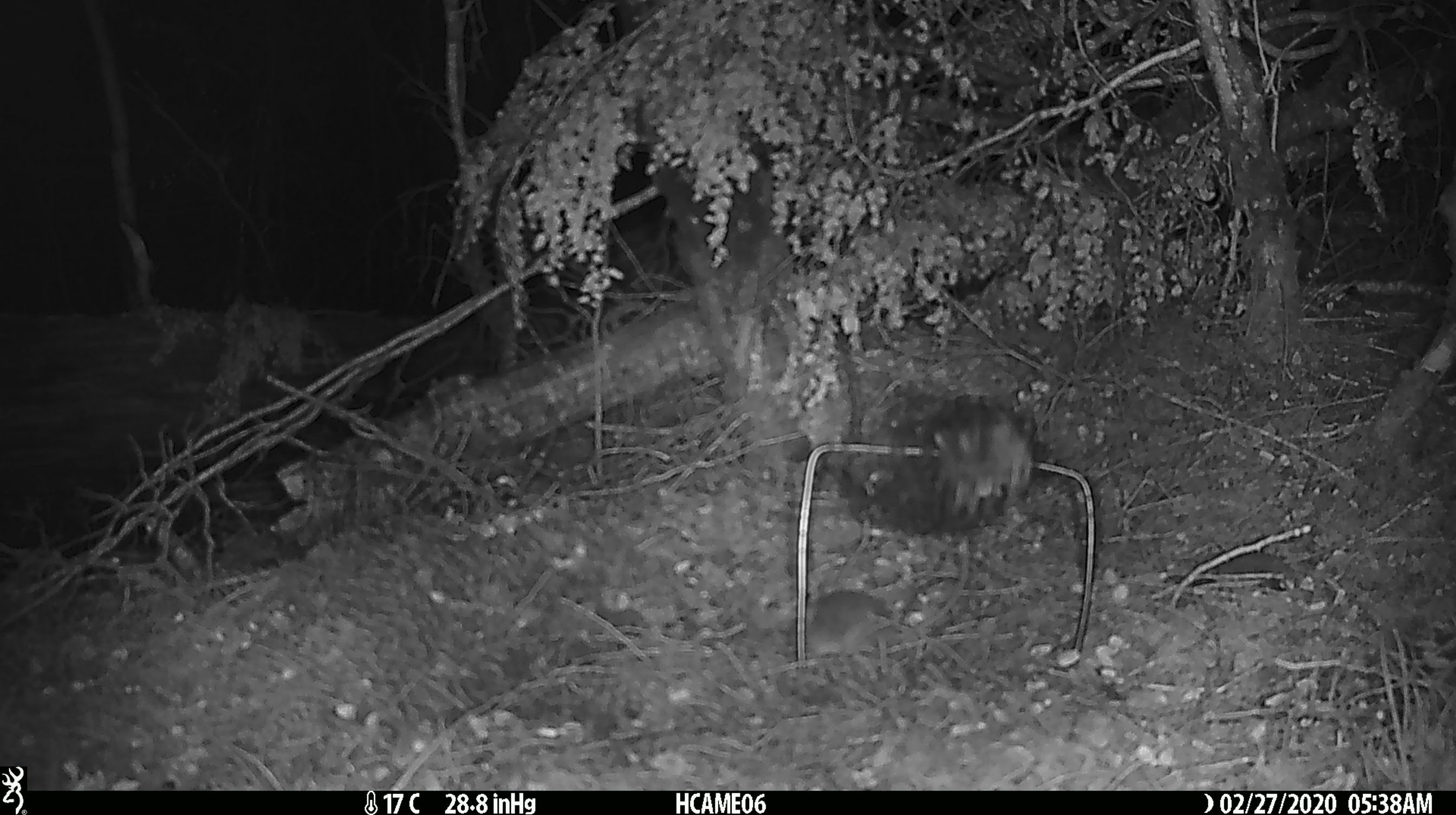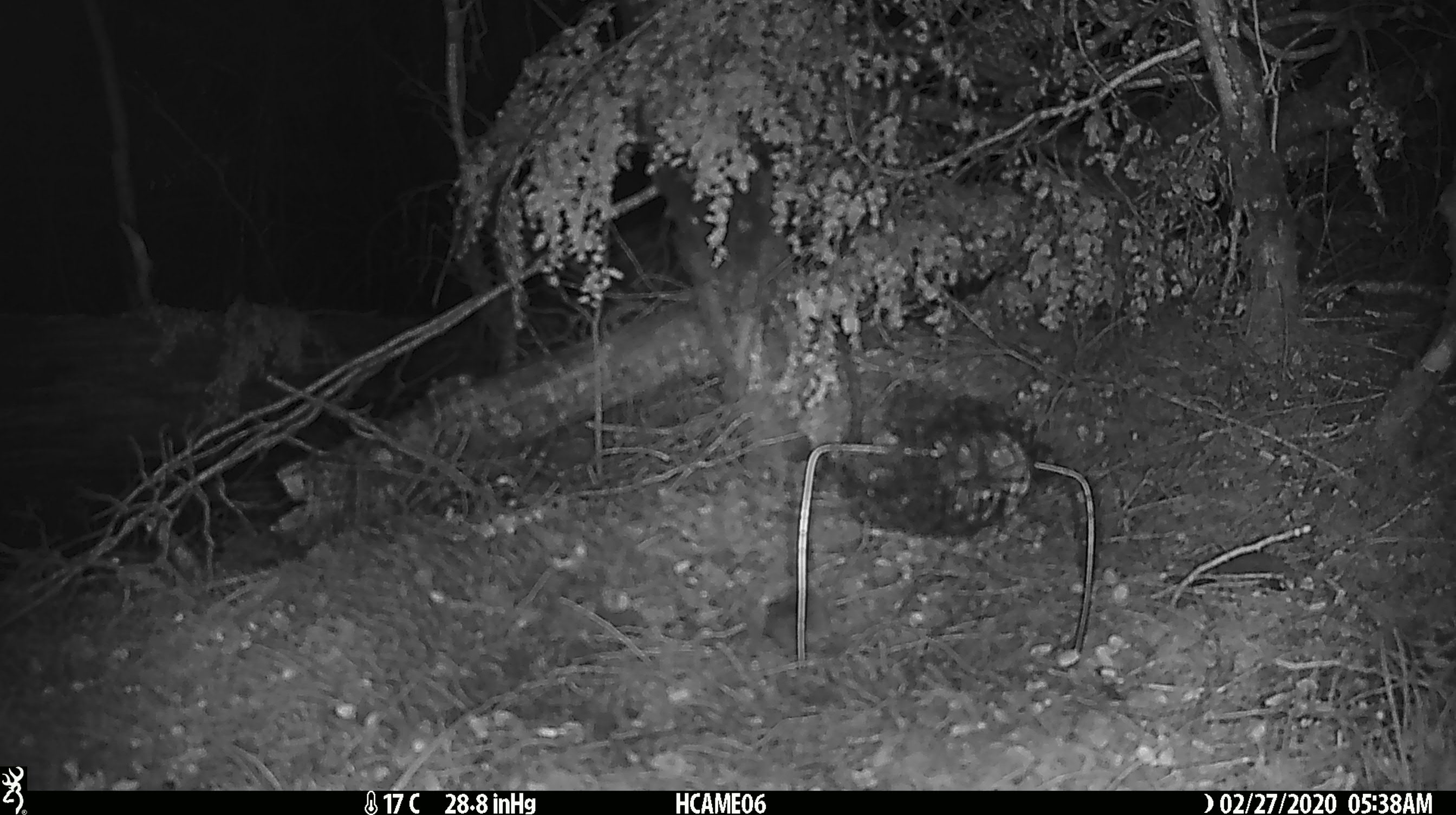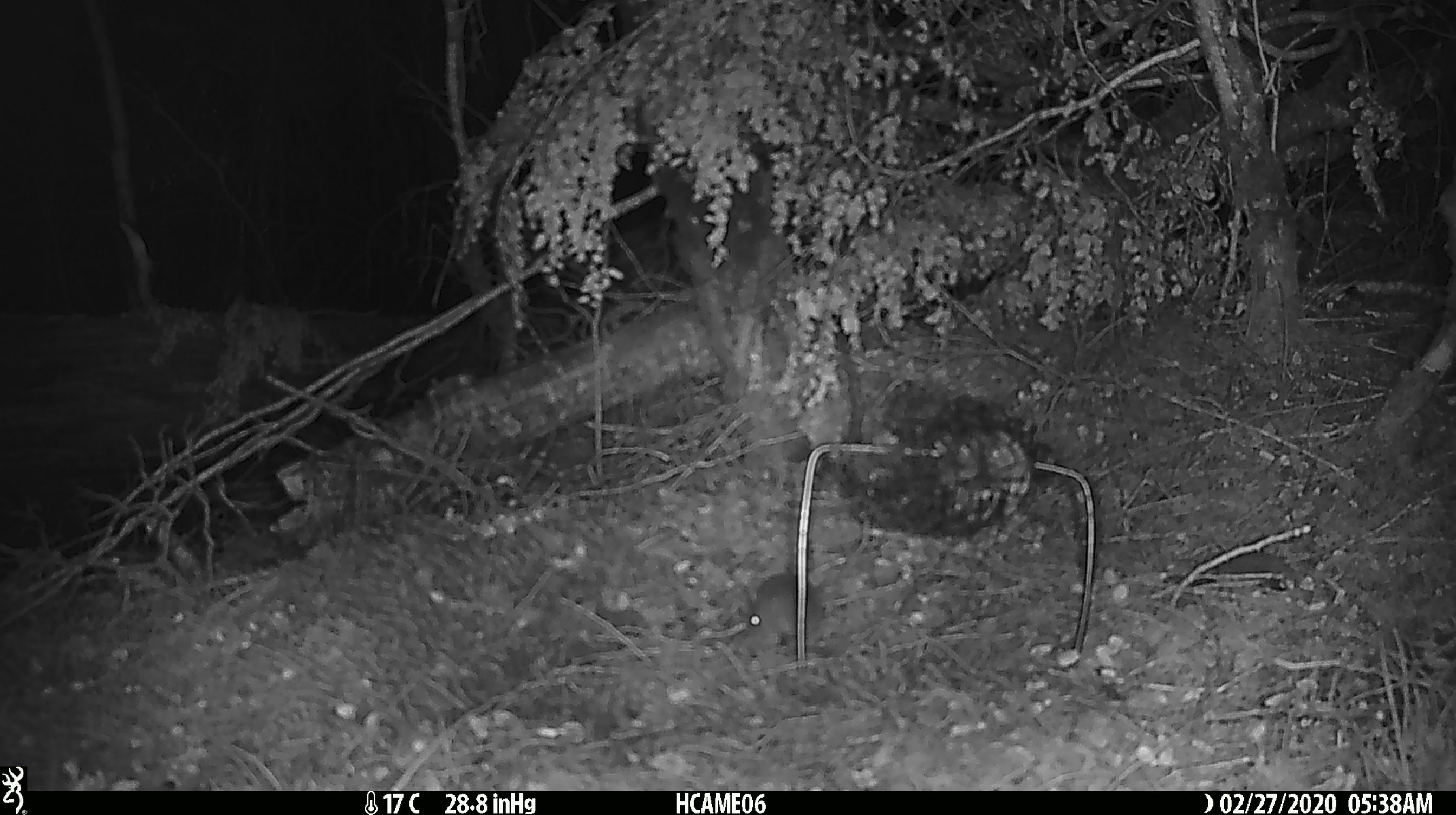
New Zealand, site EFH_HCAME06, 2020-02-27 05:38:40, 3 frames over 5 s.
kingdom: Animalia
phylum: Chordata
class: Mammalia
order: Rodentia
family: Muridae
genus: Mus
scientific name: Mus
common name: mouse